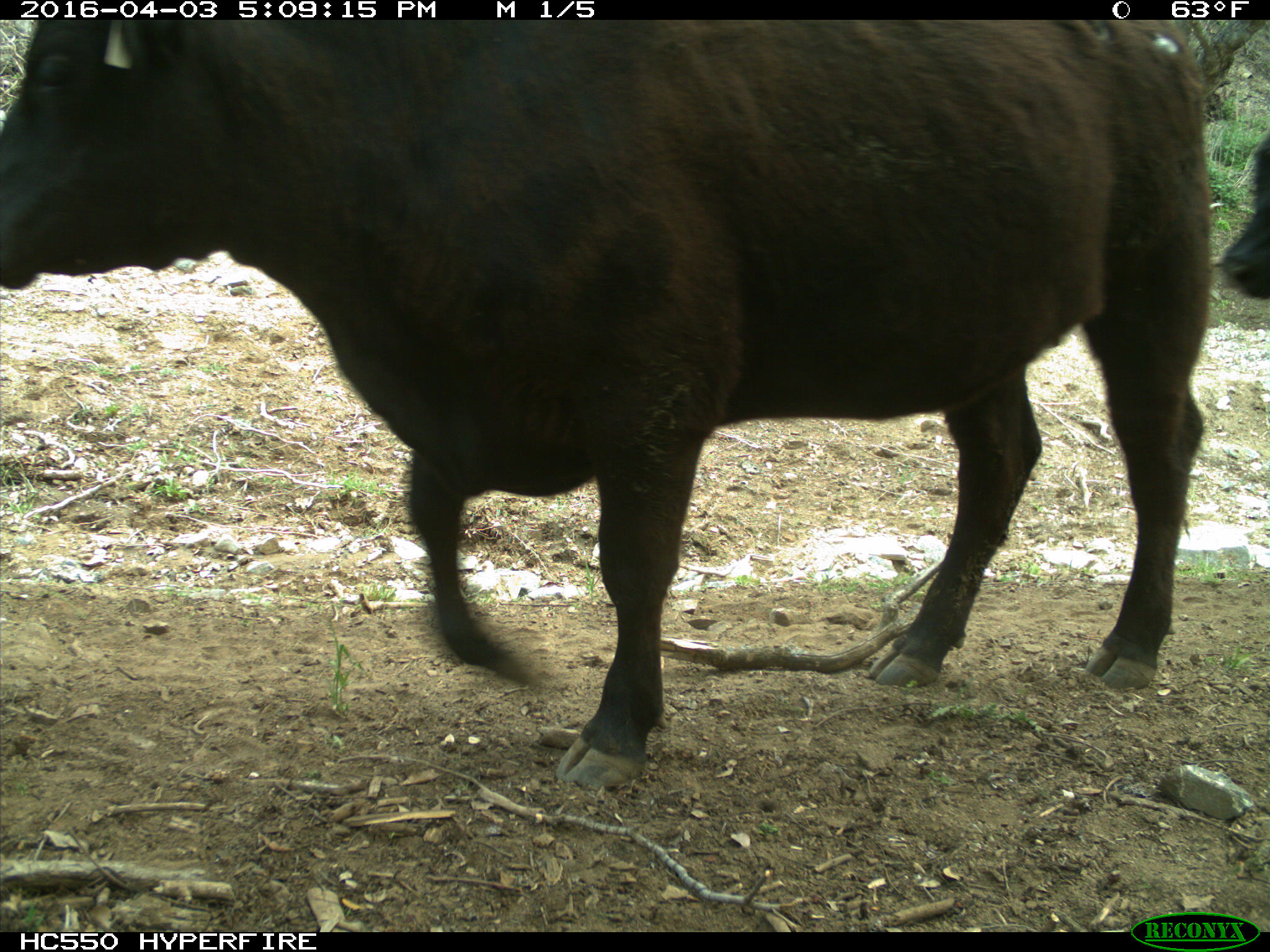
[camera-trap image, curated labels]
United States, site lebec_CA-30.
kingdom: Animalia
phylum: Chordata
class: Mammalia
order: Artiodactyla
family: Bovidae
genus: Bos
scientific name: Bos taurus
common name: domestic cow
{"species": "Bos taurus (domestic cow)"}